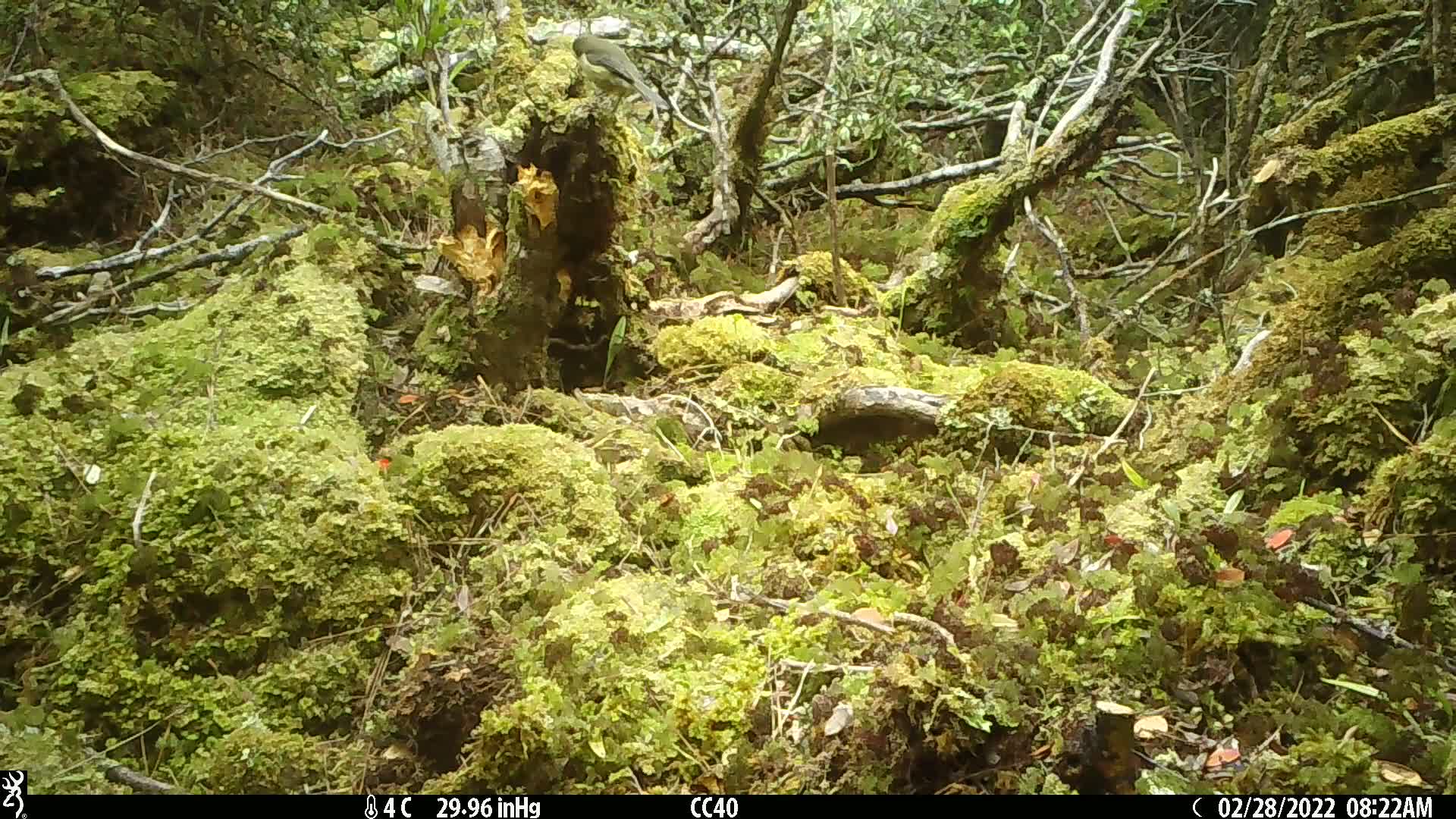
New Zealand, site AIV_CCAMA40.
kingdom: Animalia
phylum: Chordata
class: Aves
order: Passeriformes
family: Meliphagidae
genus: Anthornis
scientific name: Anthornis melanura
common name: new zealand bellbird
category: bellbird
Bellbird (new zealand bellbird) (Anthornis melanura).